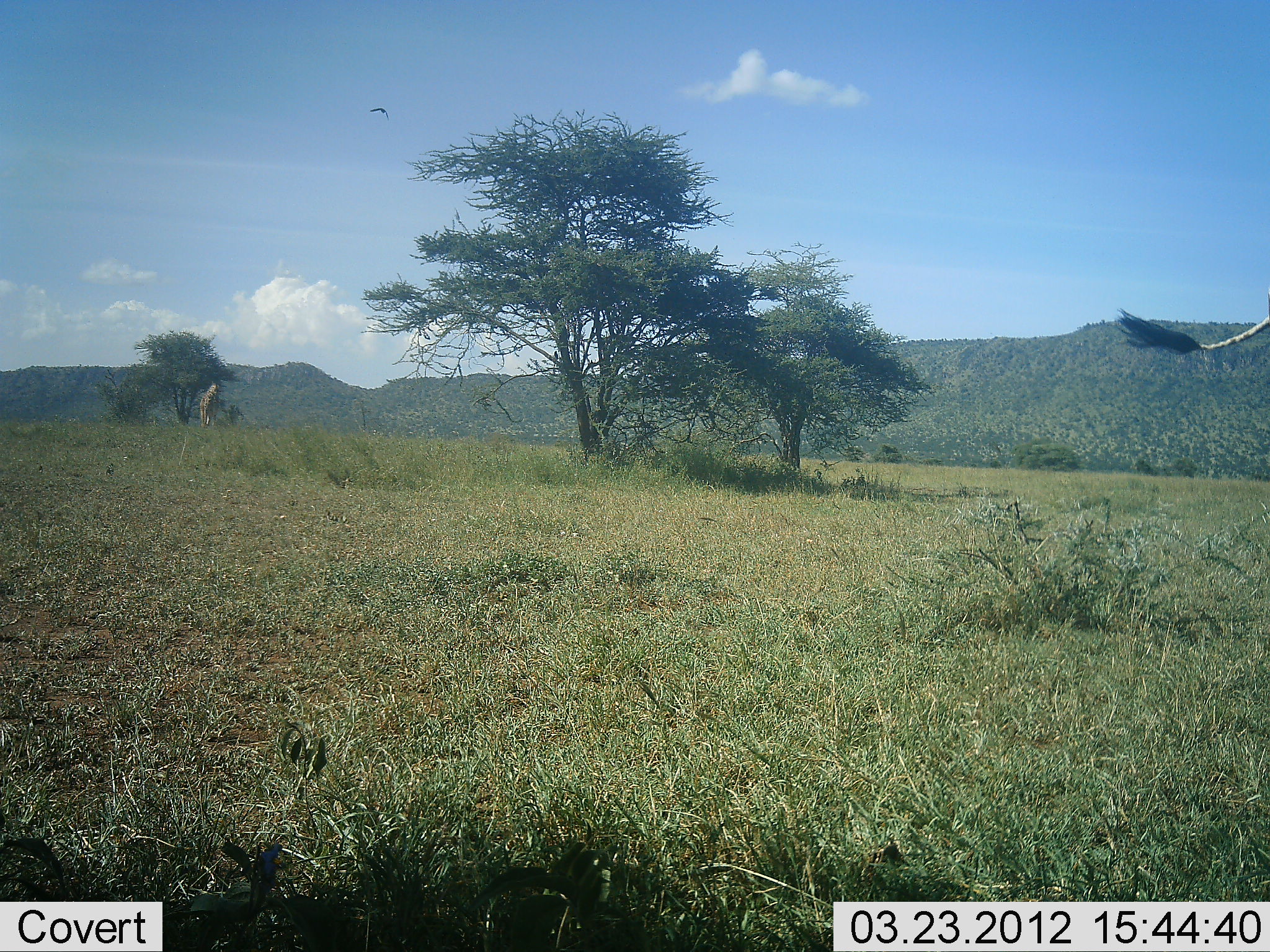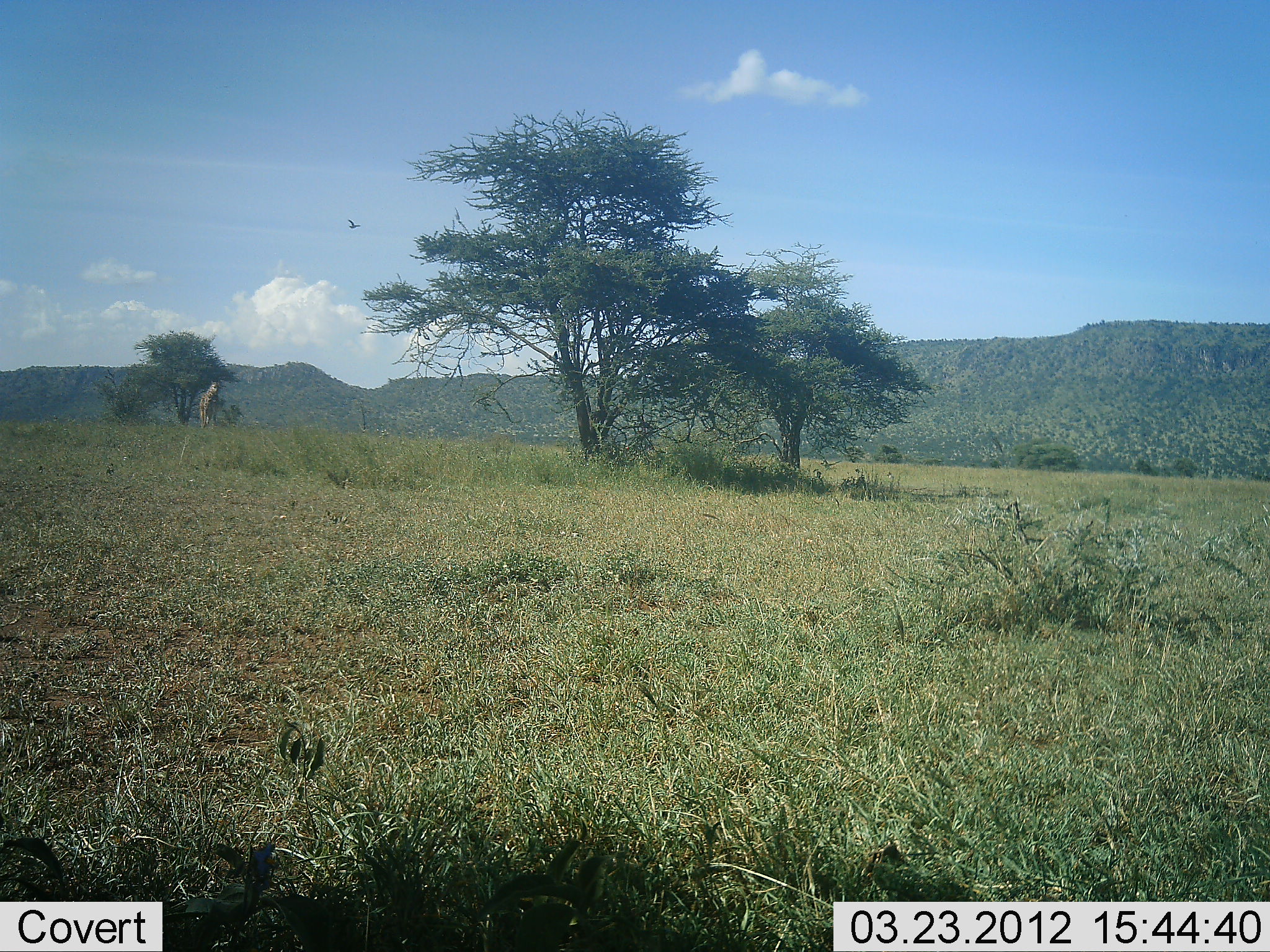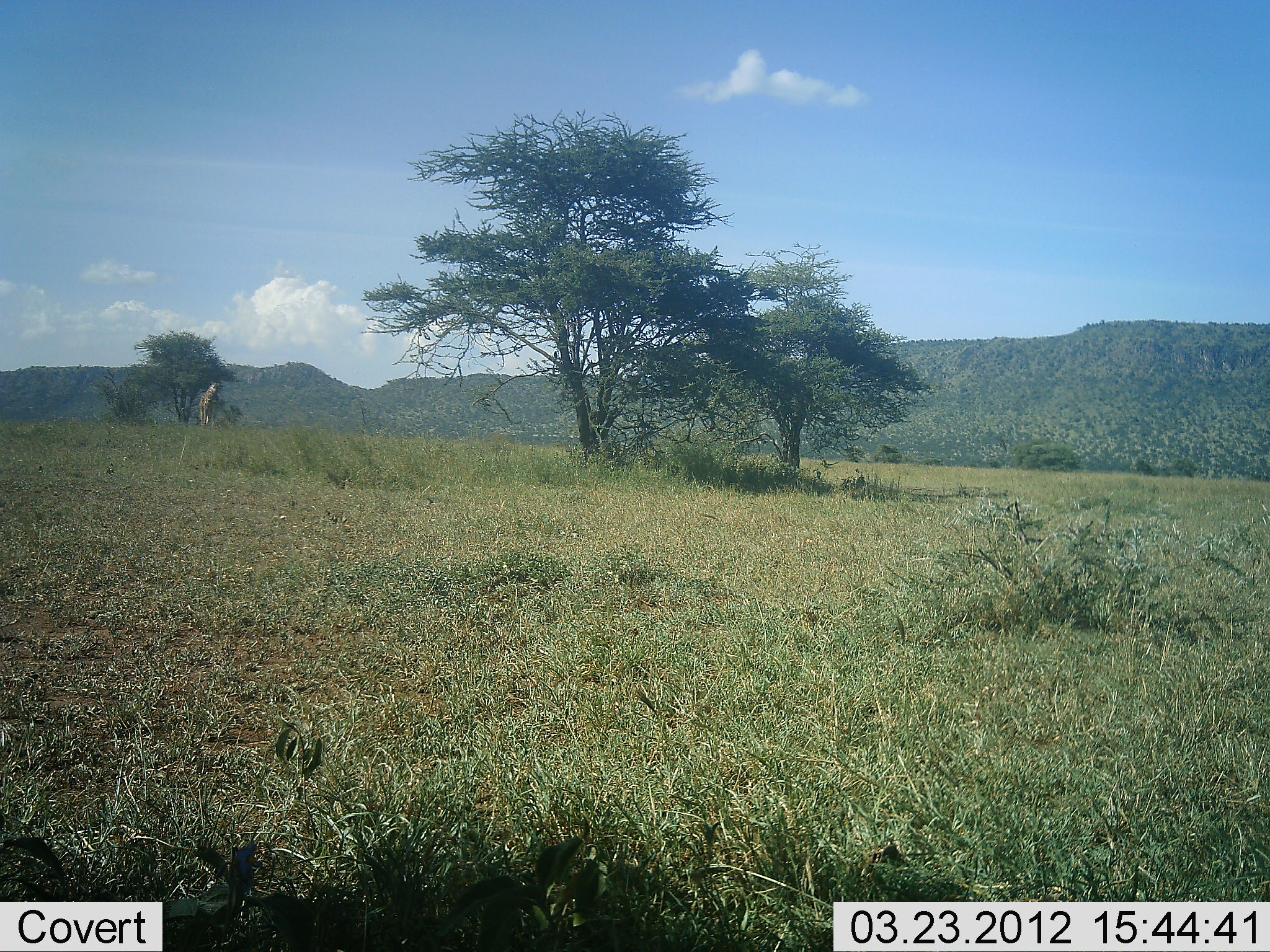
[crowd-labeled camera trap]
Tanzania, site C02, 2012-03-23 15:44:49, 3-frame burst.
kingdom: Animalia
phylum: Chordata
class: Mammalia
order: Artiodactyla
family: Giraffidae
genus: Giraffa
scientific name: Giraffa camelopardalis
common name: giraffe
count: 2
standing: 48%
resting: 5%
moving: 57%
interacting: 0%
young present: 0%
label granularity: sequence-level